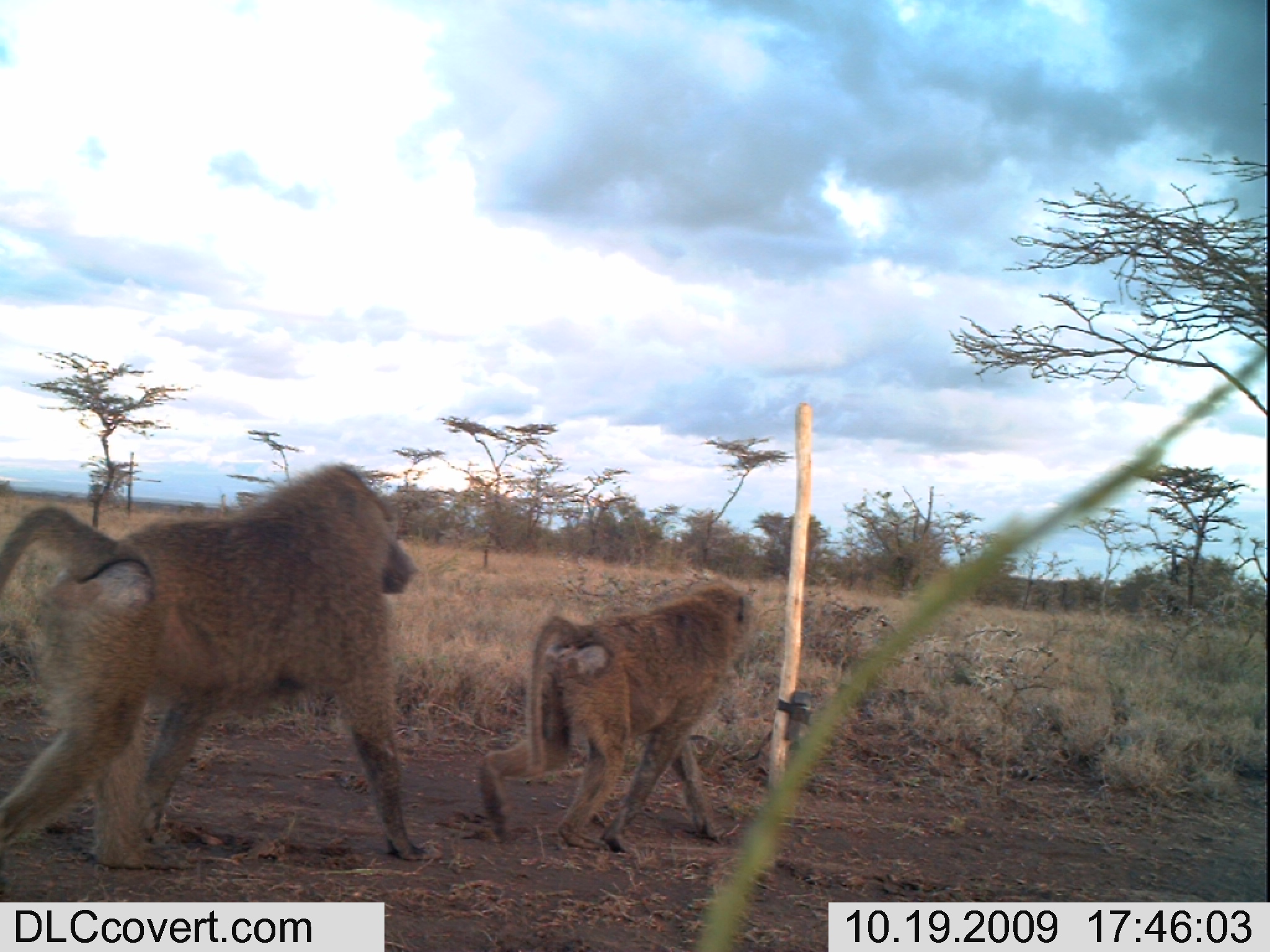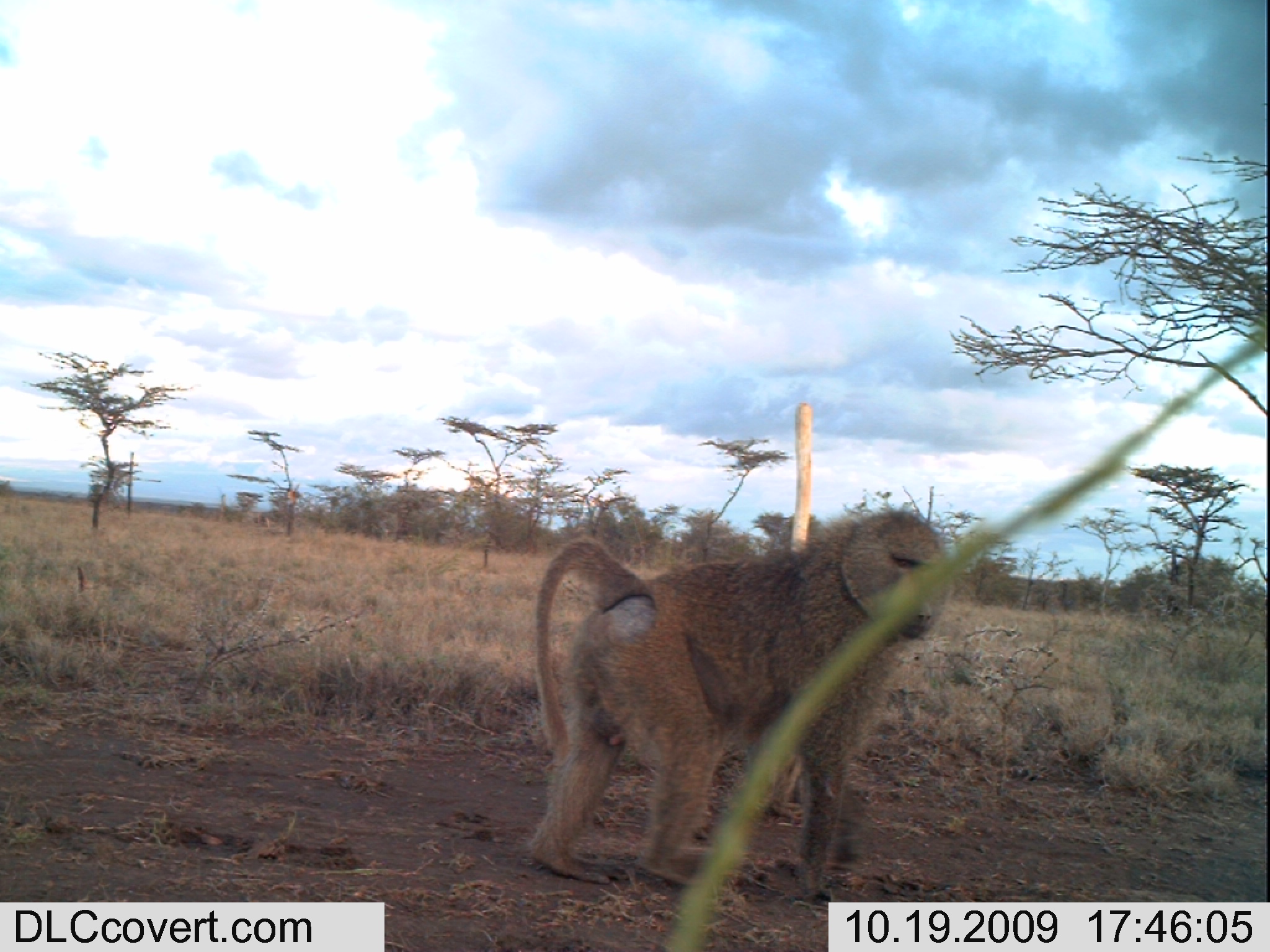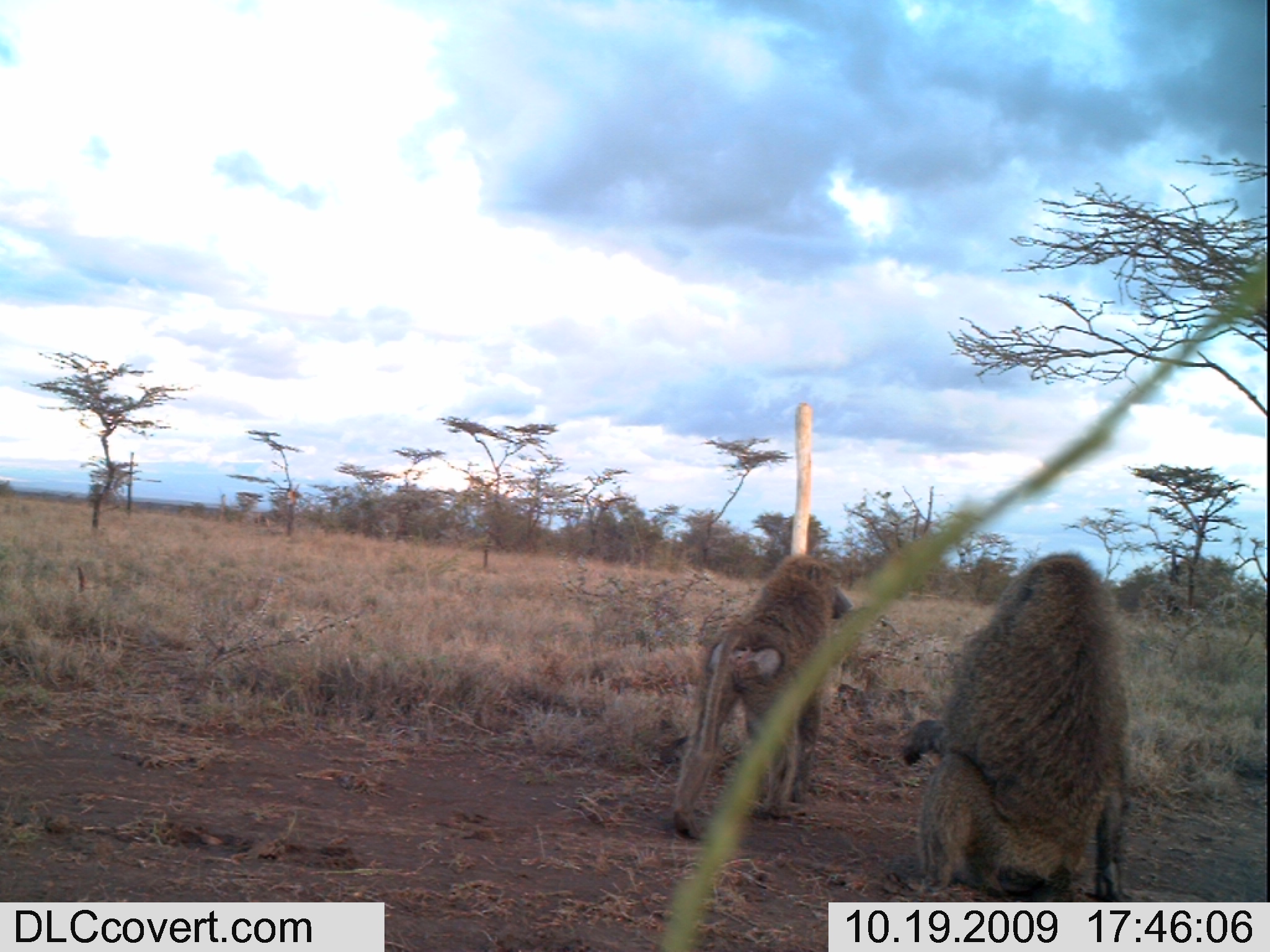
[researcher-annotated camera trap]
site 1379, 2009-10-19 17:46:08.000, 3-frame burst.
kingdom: Animalia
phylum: Chordata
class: Mammalia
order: Primates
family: Cercopithecidae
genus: Papio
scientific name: Papio anubis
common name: olive baboon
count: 2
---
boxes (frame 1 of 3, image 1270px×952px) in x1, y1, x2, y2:
papio anubis: 0, 462, 441, 869; 476, 578, 765, 853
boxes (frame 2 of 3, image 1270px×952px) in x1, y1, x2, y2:
papio anubis: 524, 505, 957, 902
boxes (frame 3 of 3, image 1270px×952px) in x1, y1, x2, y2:
papio anubis: 882, 550, 1147, 902; 671, 553, 855, 843